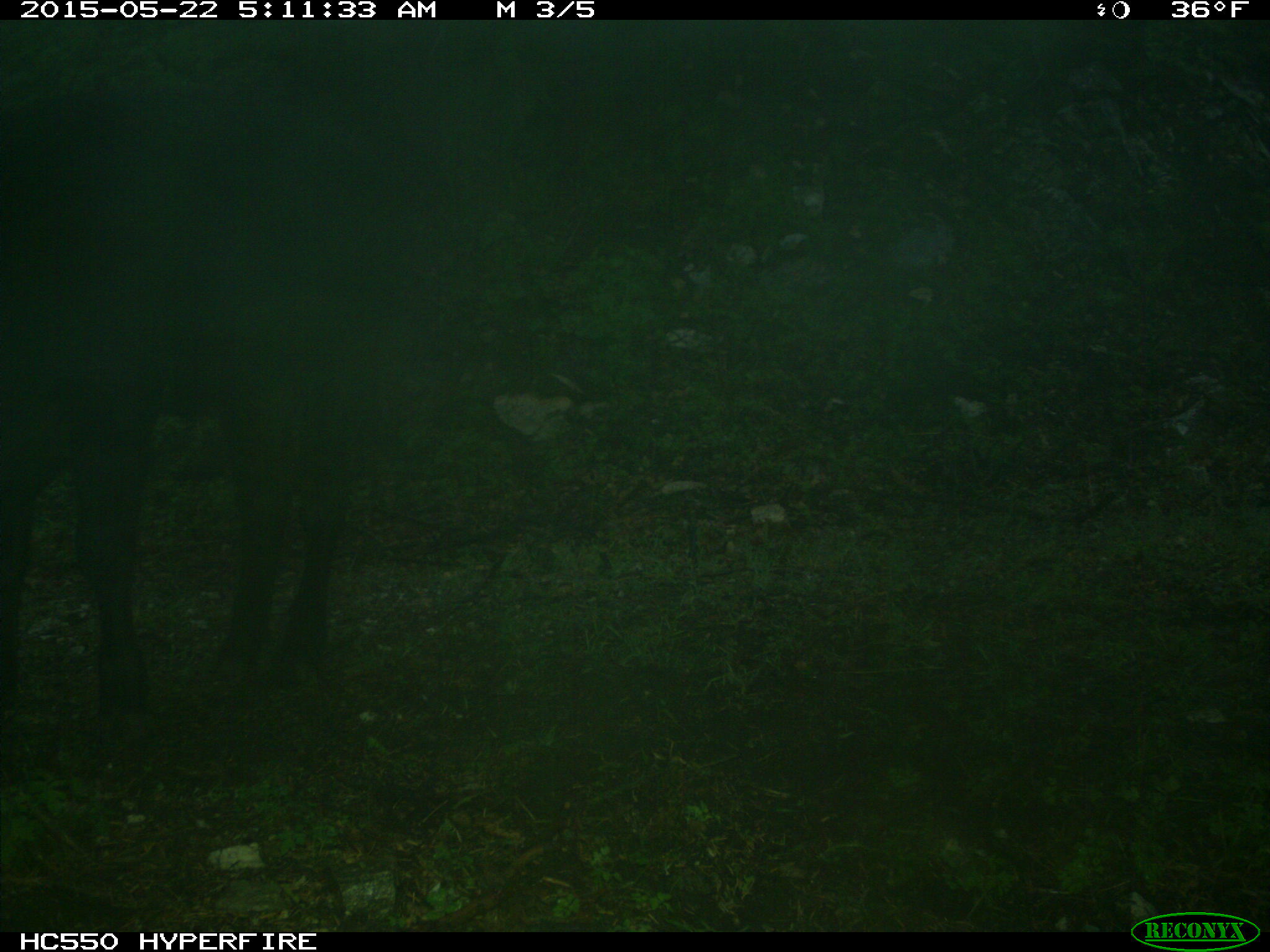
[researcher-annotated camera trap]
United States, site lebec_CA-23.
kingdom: Animalia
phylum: Chordata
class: Mammalia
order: Artiodactyla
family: Bovidae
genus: Bos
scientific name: Bos taurus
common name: domestic cow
Bos taurus (domestic cow).